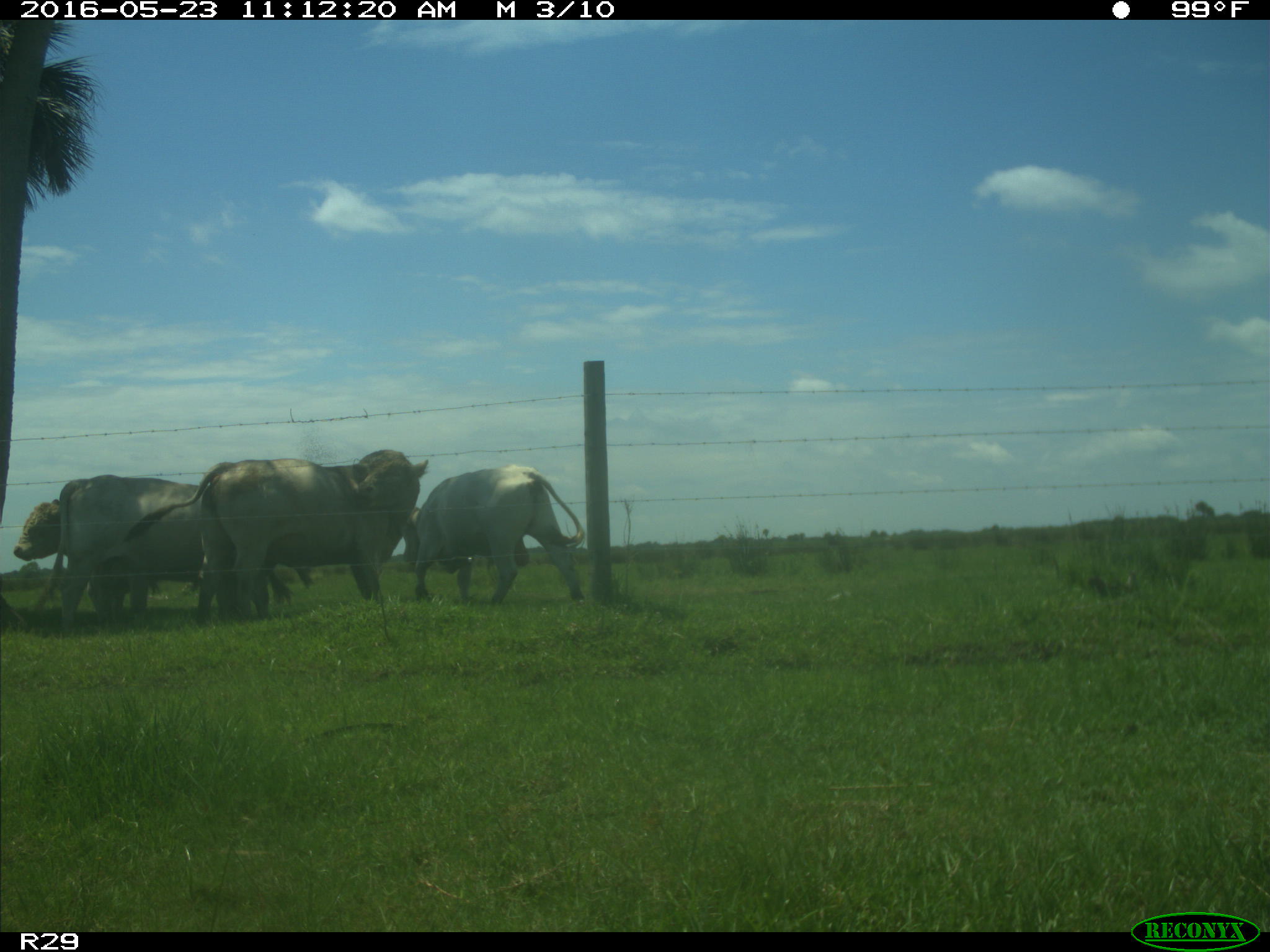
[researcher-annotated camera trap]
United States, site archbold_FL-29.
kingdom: Animalia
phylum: Chordata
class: Mammalia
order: Artiodactyla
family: Bovidae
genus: Bos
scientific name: Bos taurus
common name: domestic cow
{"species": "Bos taurus (domestic cow)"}